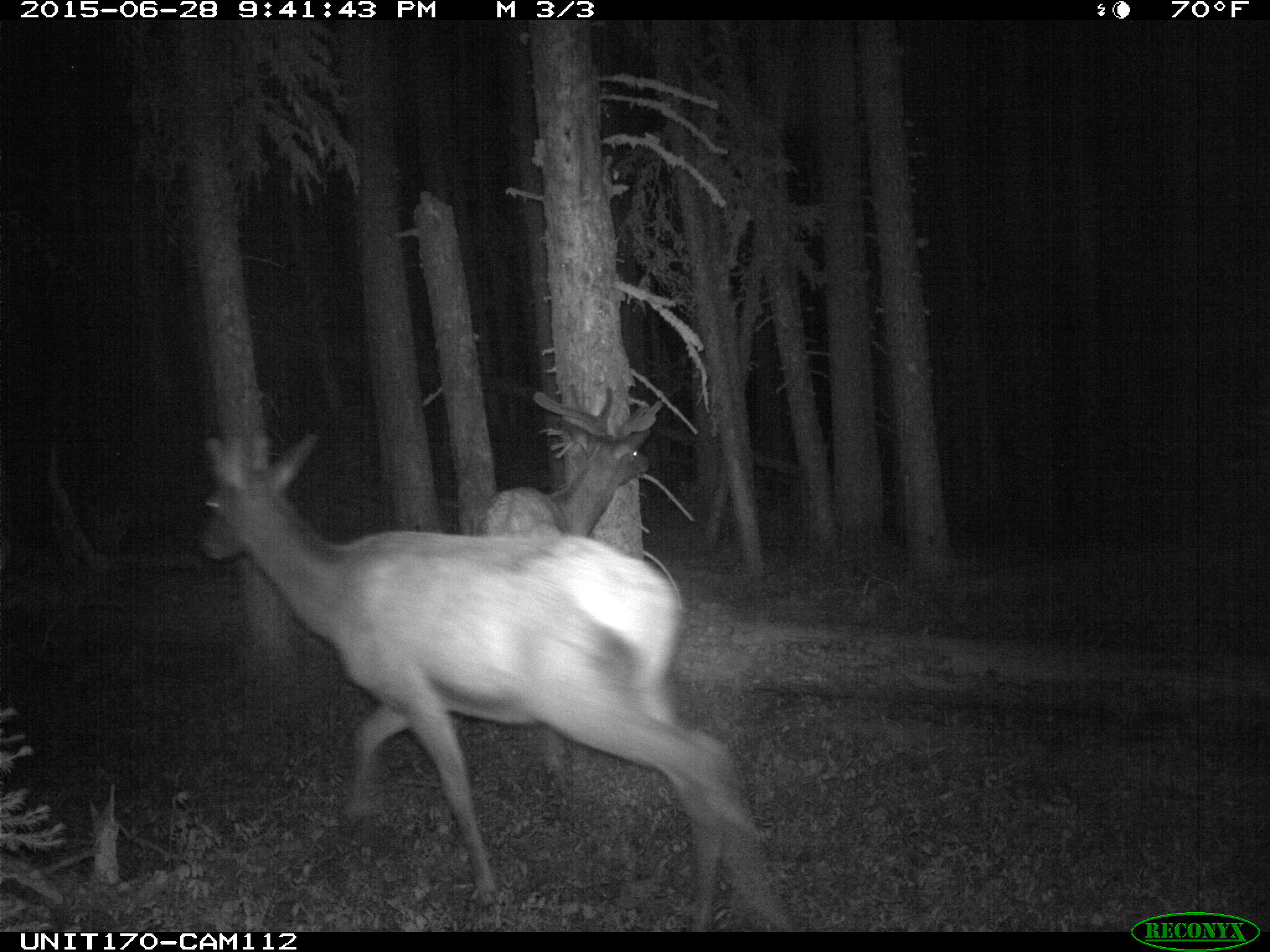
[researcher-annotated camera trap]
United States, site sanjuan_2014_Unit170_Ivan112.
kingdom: Animalia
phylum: Chordata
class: Mammalia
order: Artiodactyla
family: Cervidae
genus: Cervus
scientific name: Cervus elaphus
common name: red deer